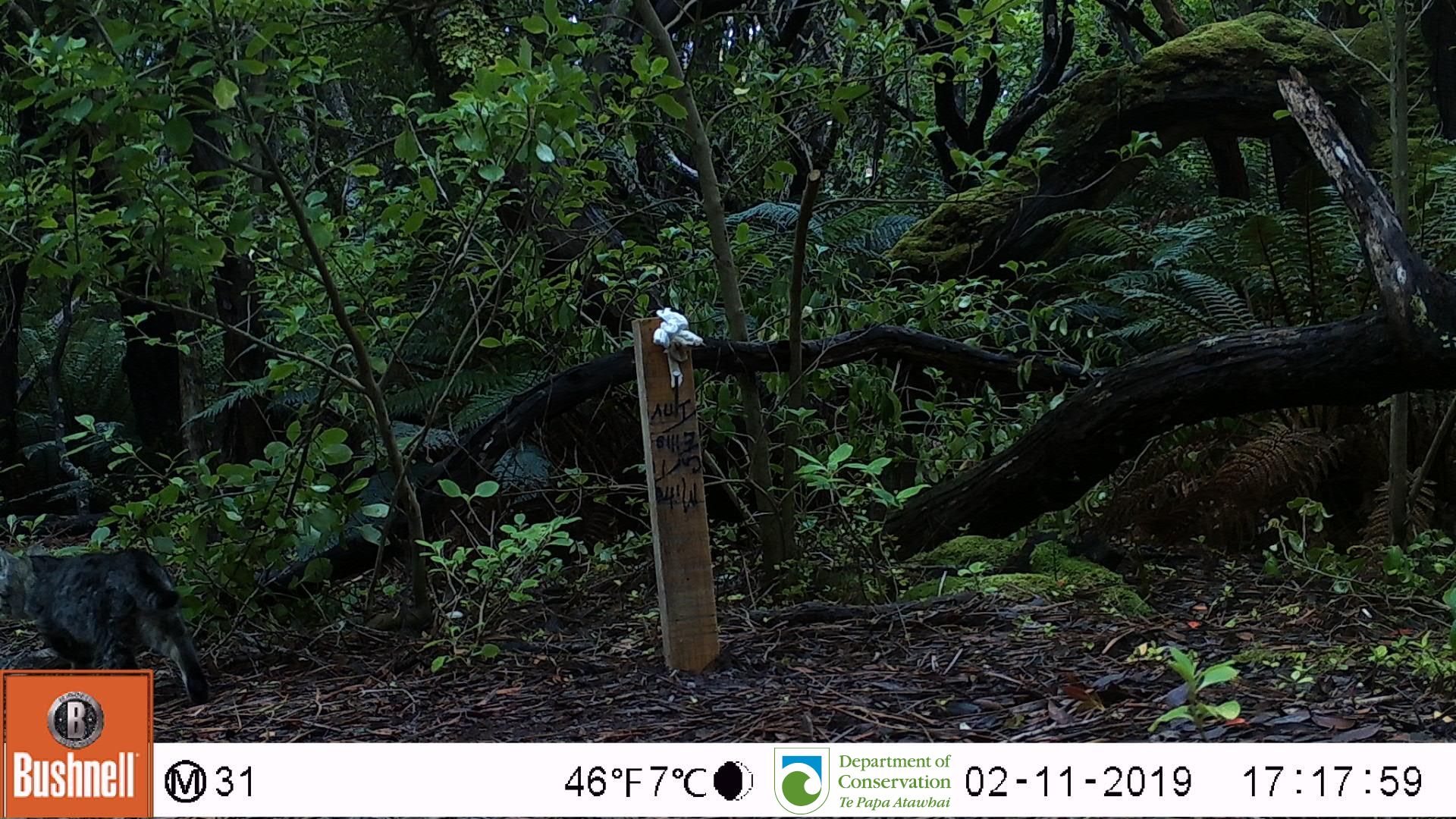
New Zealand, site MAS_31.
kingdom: Animalia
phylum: Chordata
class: Mammalia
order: Carnivora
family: Felidae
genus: Felis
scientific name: Felis catus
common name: domestic cat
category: cat